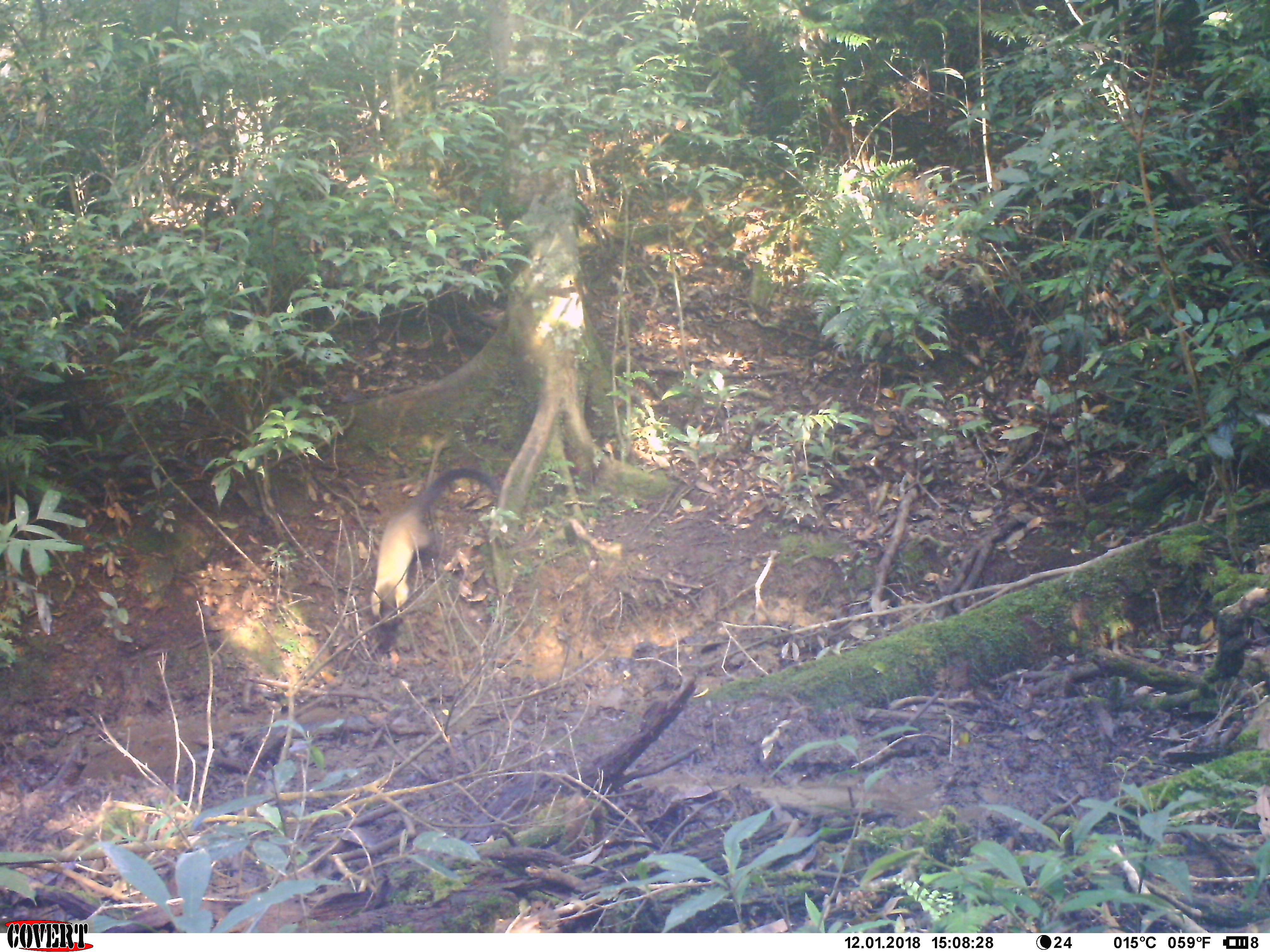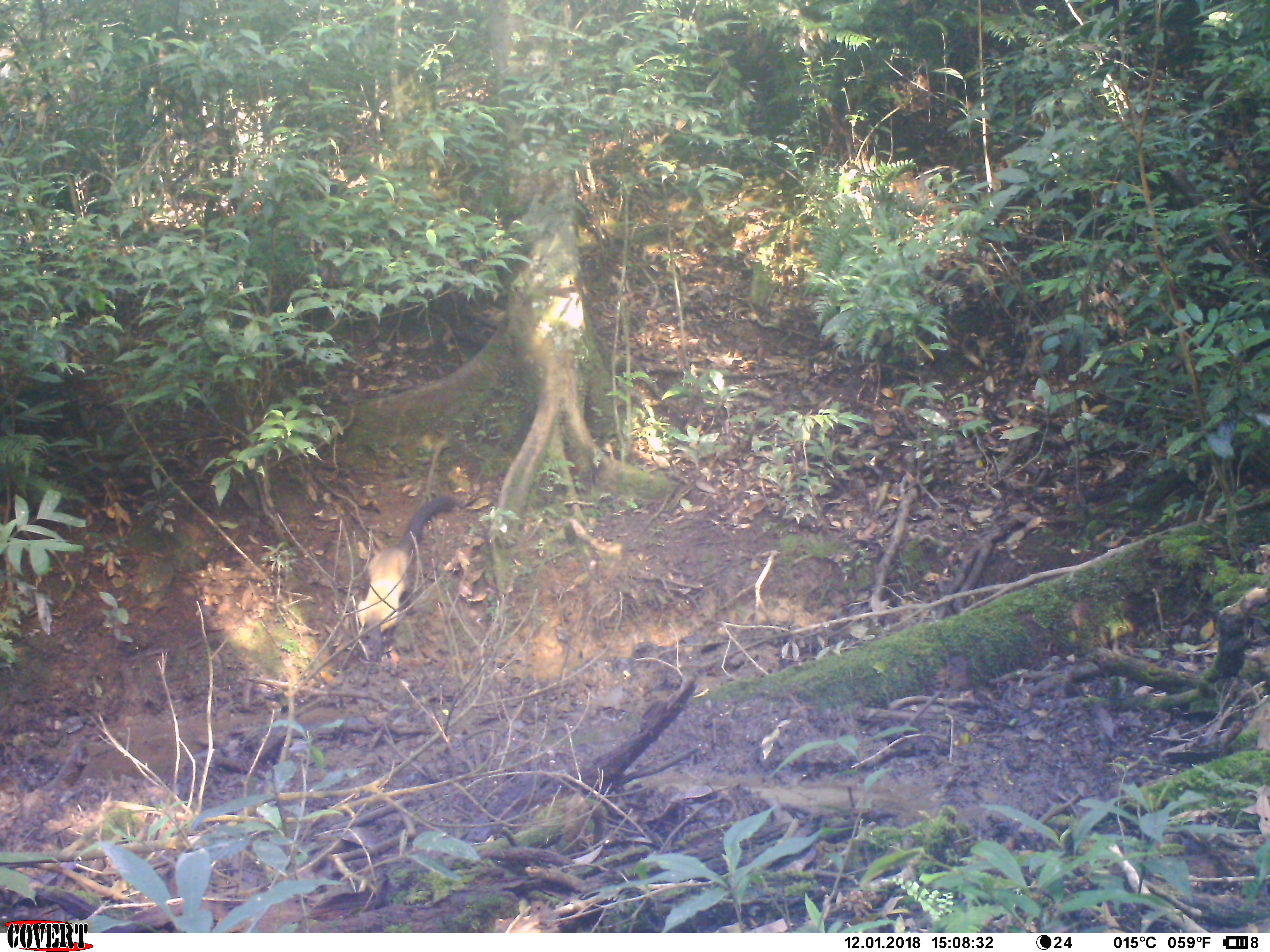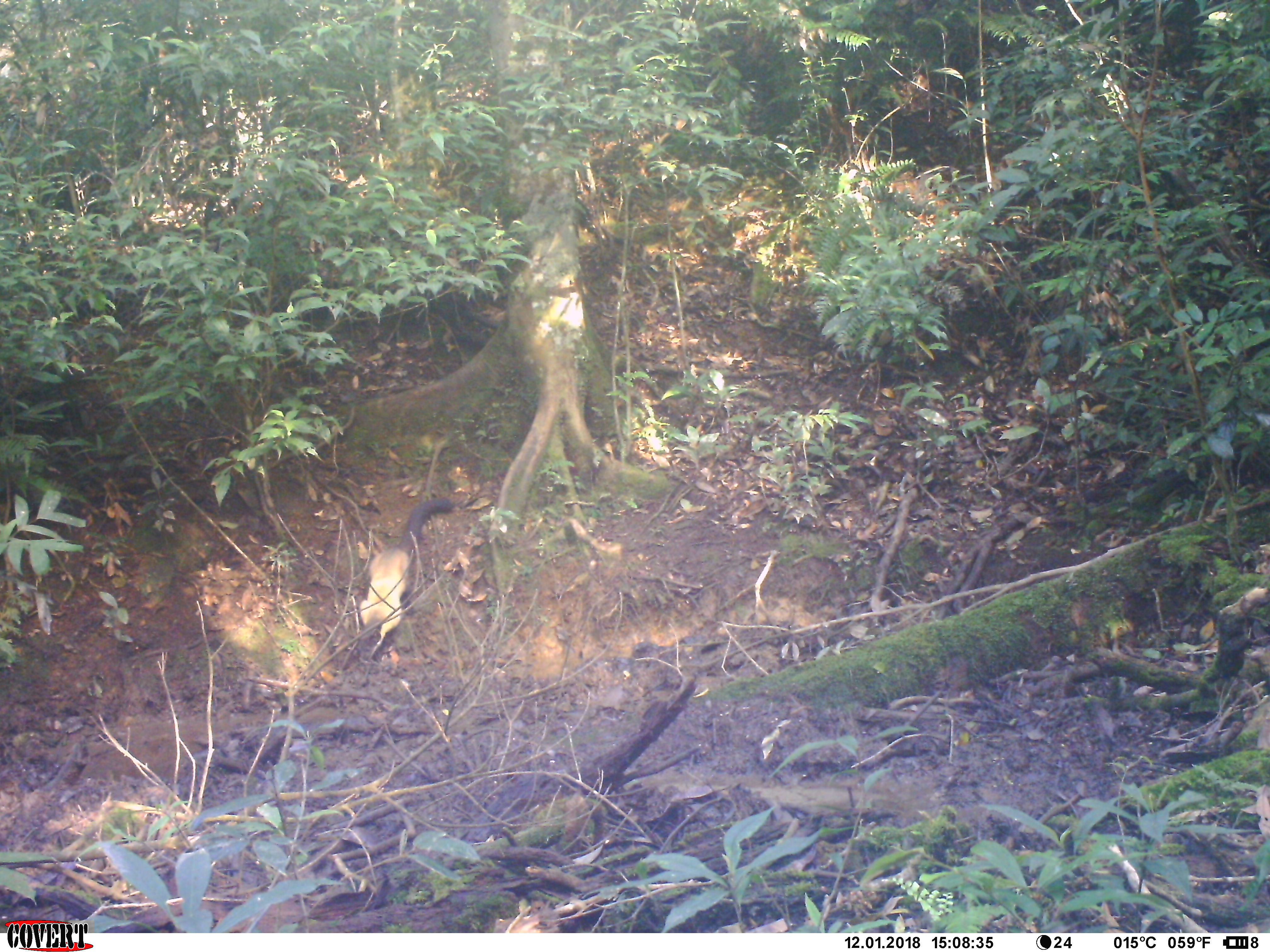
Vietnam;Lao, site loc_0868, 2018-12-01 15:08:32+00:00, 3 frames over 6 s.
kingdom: Animalia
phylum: Chordata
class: Mammalia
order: Carnivora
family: Mustelidae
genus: Martes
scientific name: Martes flavigula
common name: yellow-throated marten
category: yellow throated marten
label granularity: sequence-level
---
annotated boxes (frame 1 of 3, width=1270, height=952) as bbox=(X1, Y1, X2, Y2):
yellow throated marten: bbox=(370, 464, 501, 632)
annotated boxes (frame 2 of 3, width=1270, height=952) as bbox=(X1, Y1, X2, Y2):
yellow throated marten: bbox=(356, 494, 457, 663)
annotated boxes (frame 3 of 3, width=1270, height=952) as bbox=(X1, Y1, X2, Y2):
yellow throated marten: bbox=(355, 497, 457, 663)